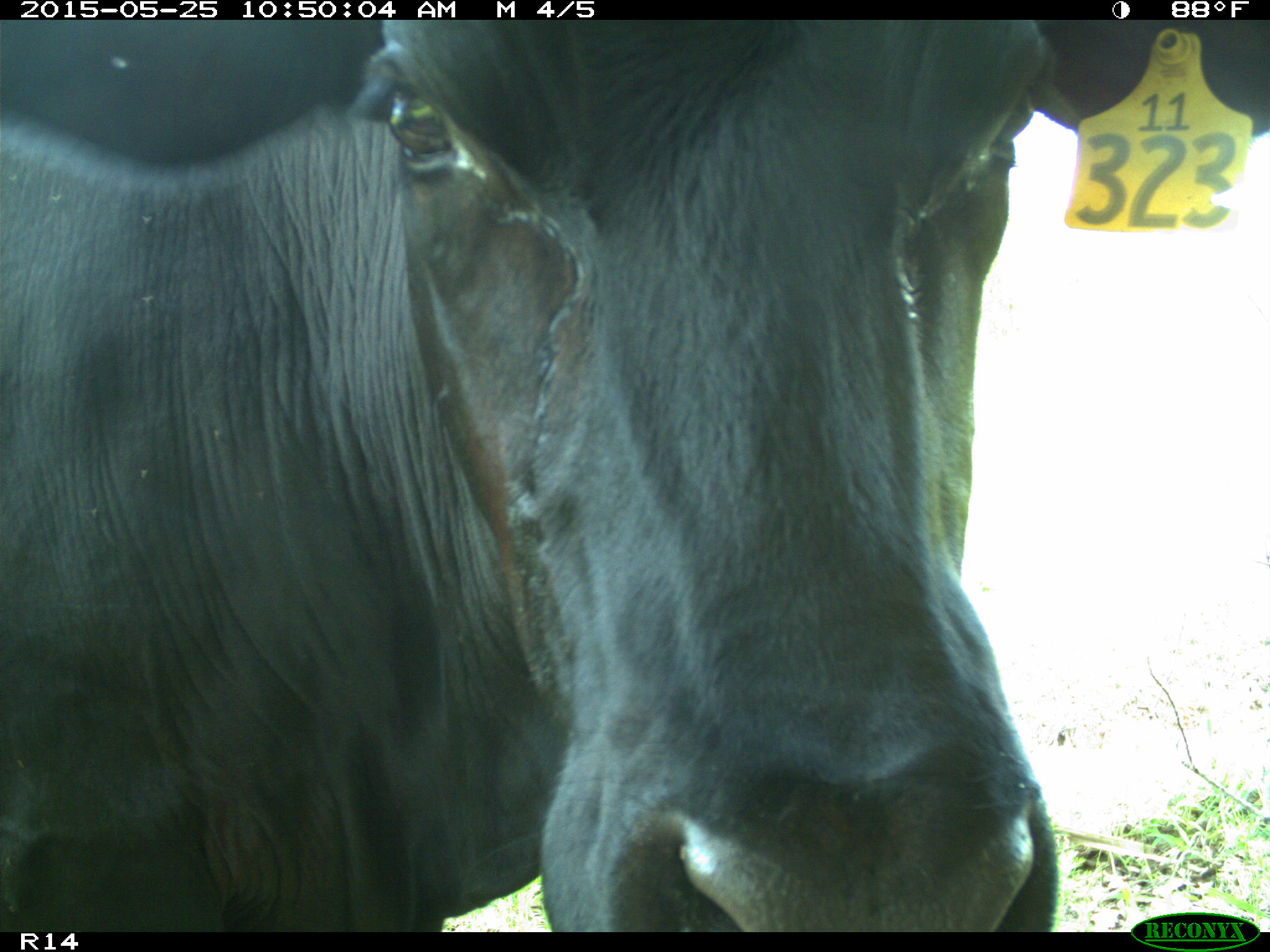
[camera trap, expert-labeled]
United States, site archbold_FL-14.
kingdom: Animalia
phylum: Chordata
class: Mammalia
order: Artiodactyla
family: Bovidae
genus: Bos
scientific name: Bos taurus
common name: domestic cow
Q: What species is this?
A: Bos taurus (domestic cow).